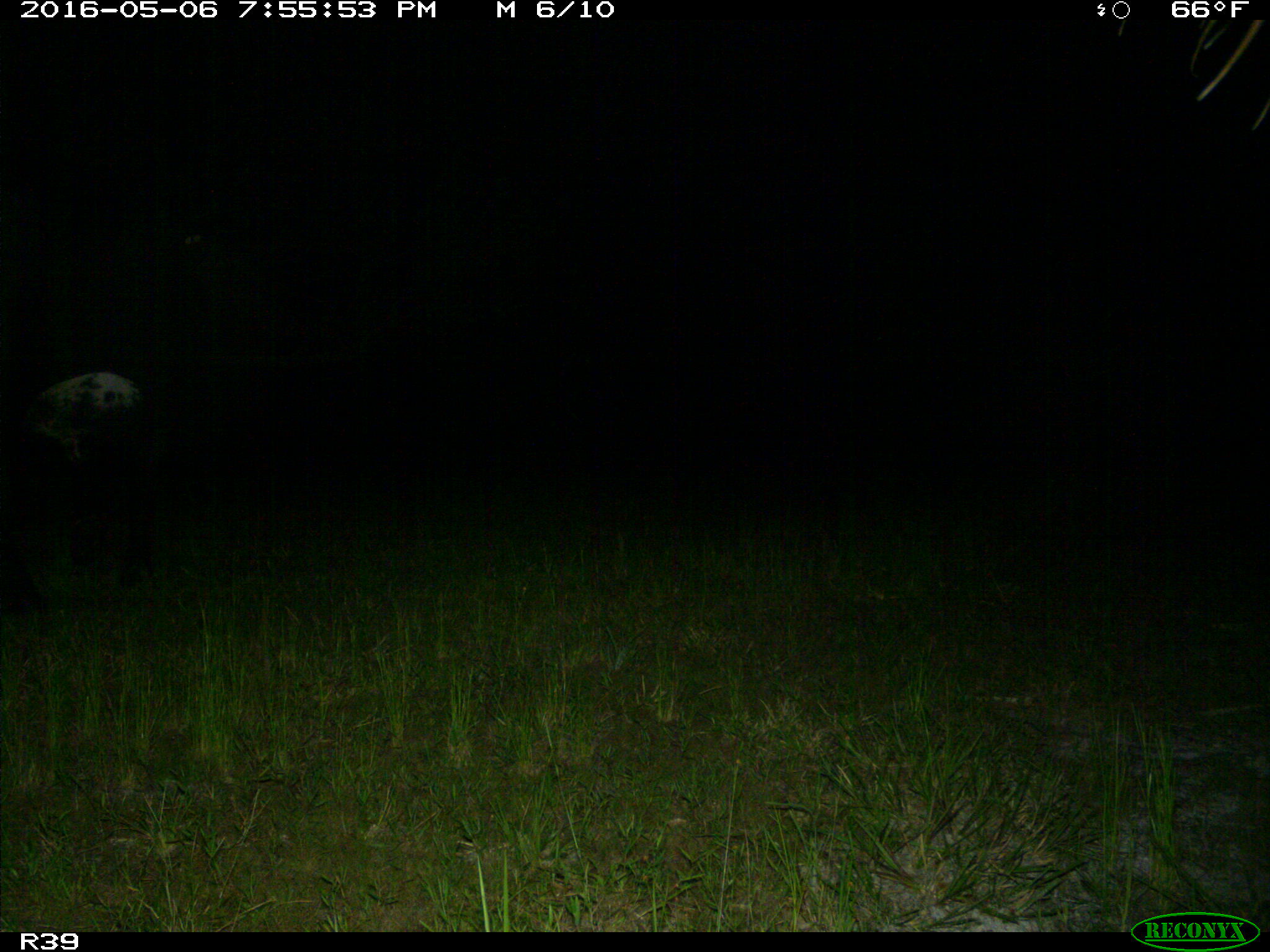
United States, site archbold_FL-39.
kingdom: Animalia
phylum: Chordata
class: Mammalia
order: Artiodactyla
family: Bovidae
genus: Bos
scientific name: Bos taurus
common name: domestic cow